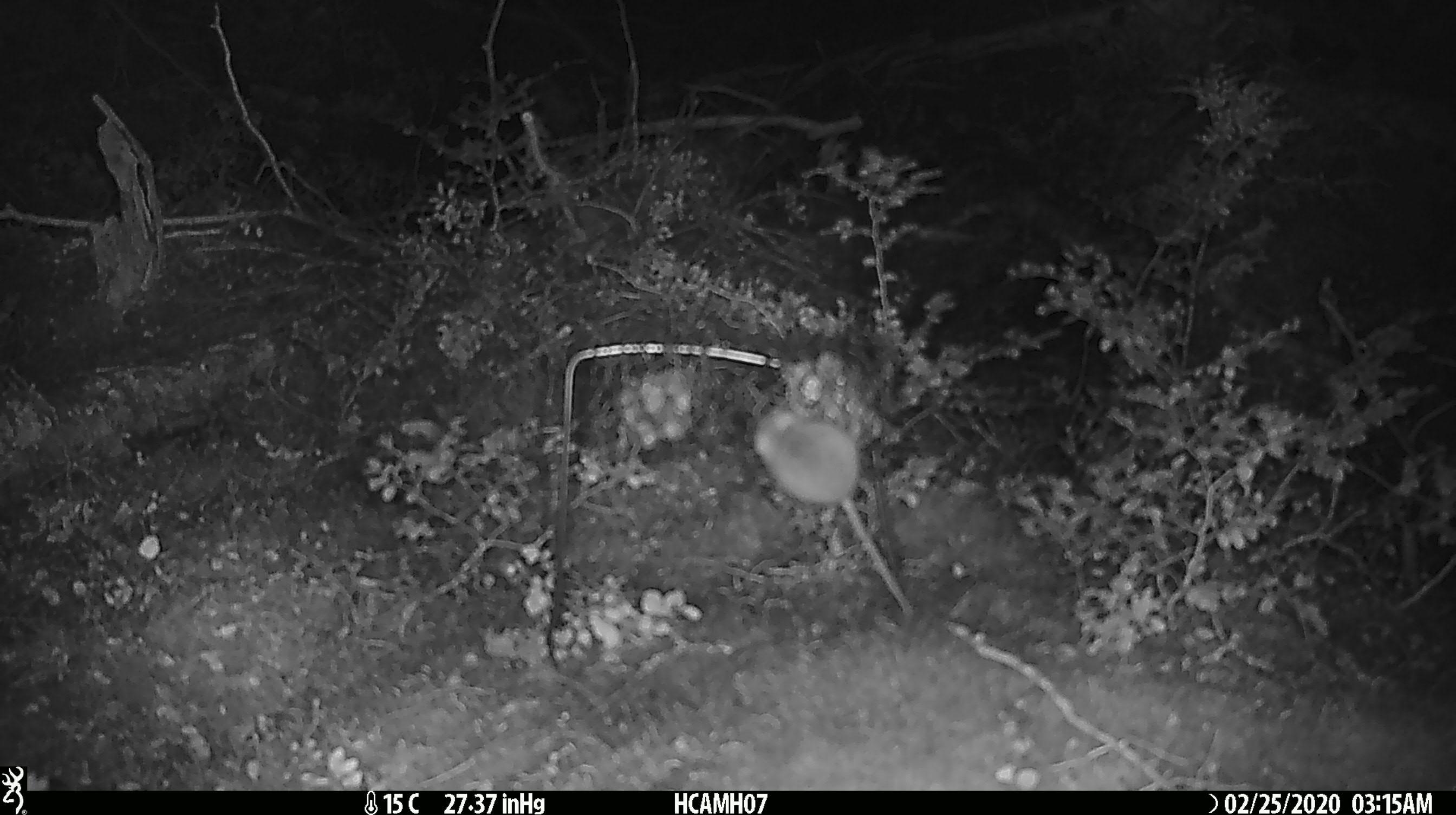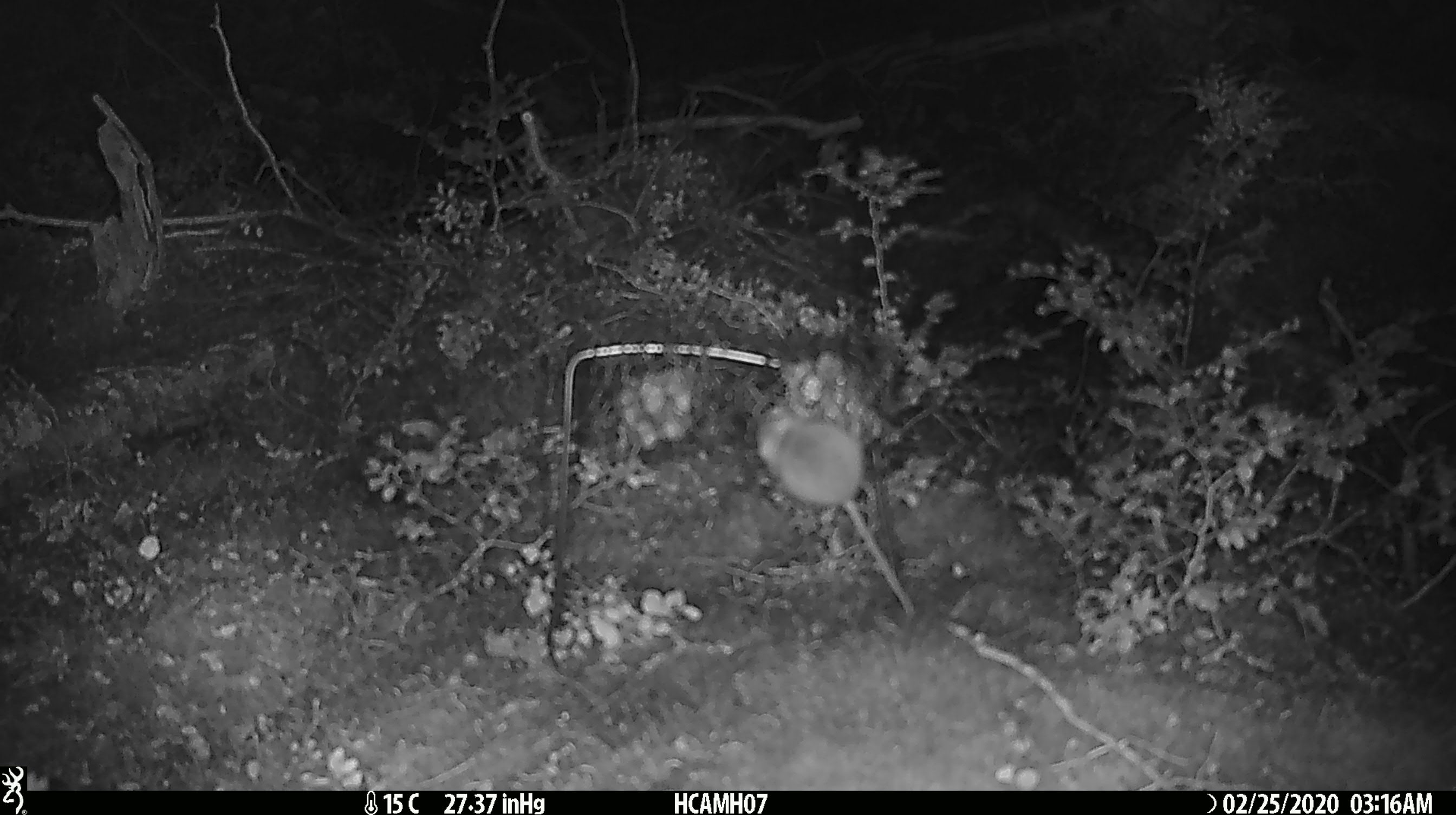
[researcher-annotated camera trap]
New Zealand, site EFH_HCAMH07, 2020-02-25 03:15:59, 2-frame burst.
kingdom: Animalia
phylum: Chordata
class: Mammalia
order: Rodentia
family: Muridae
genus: Mus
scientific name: Mus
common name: mouse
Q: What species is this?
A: Mouse (Mus).